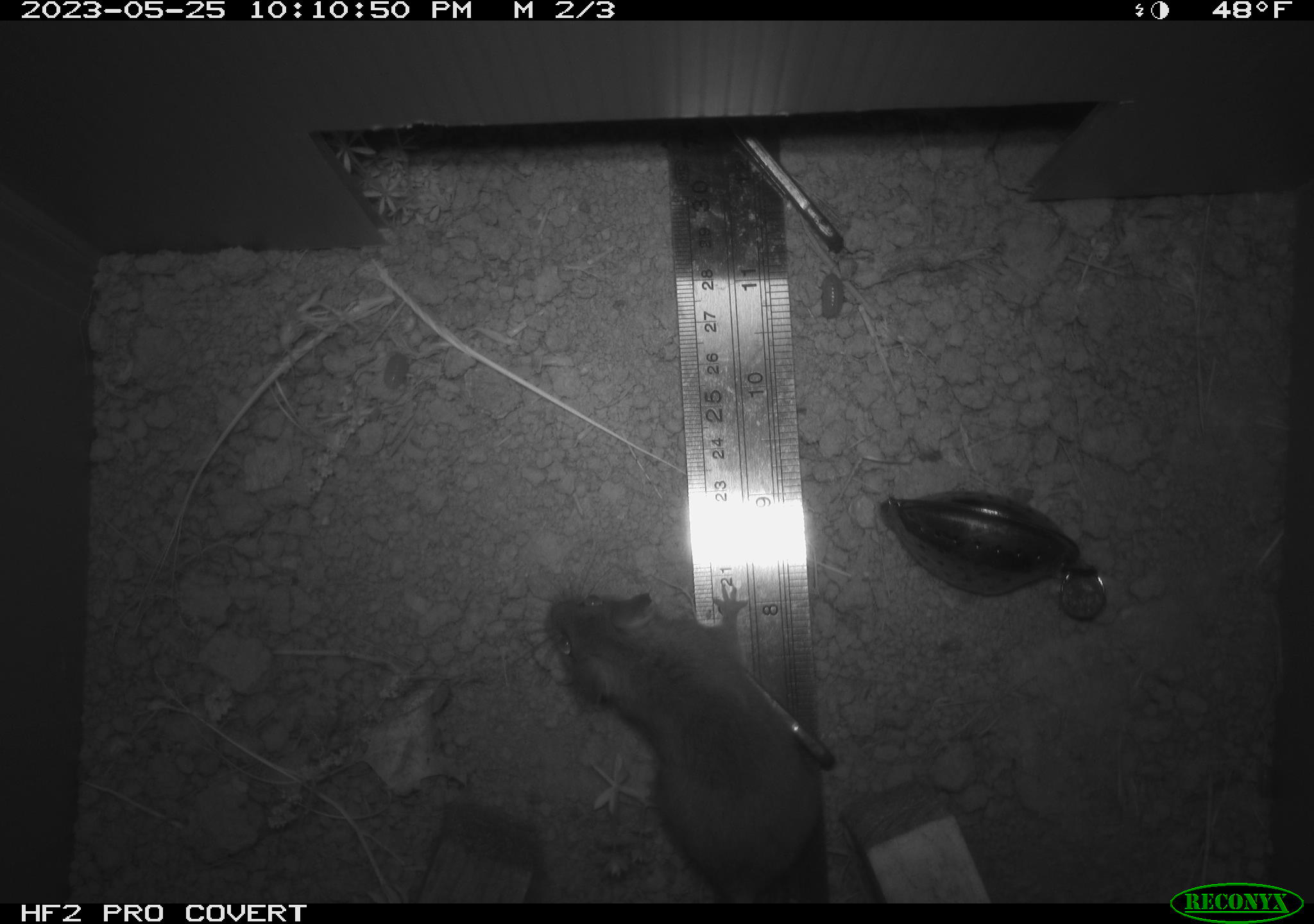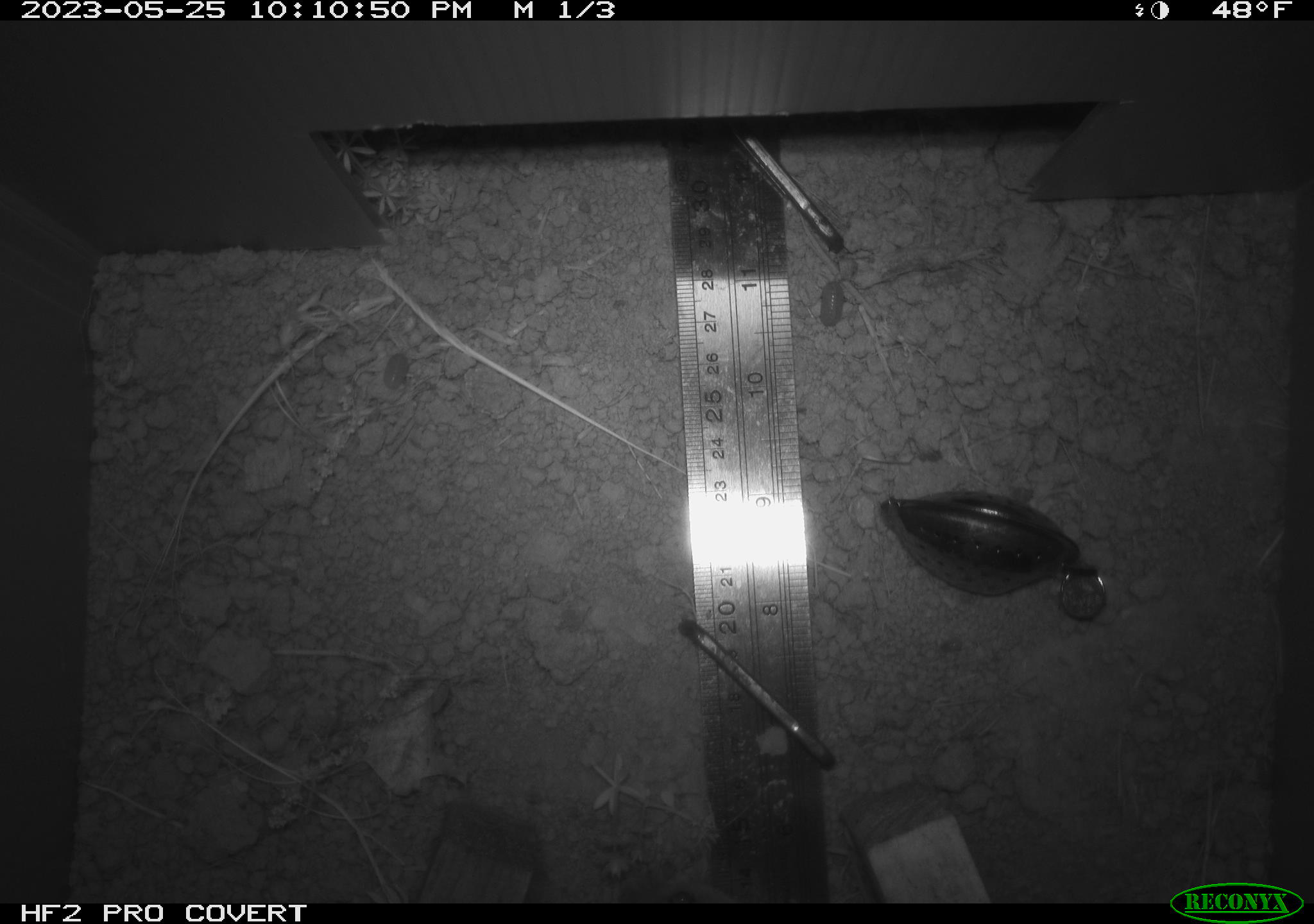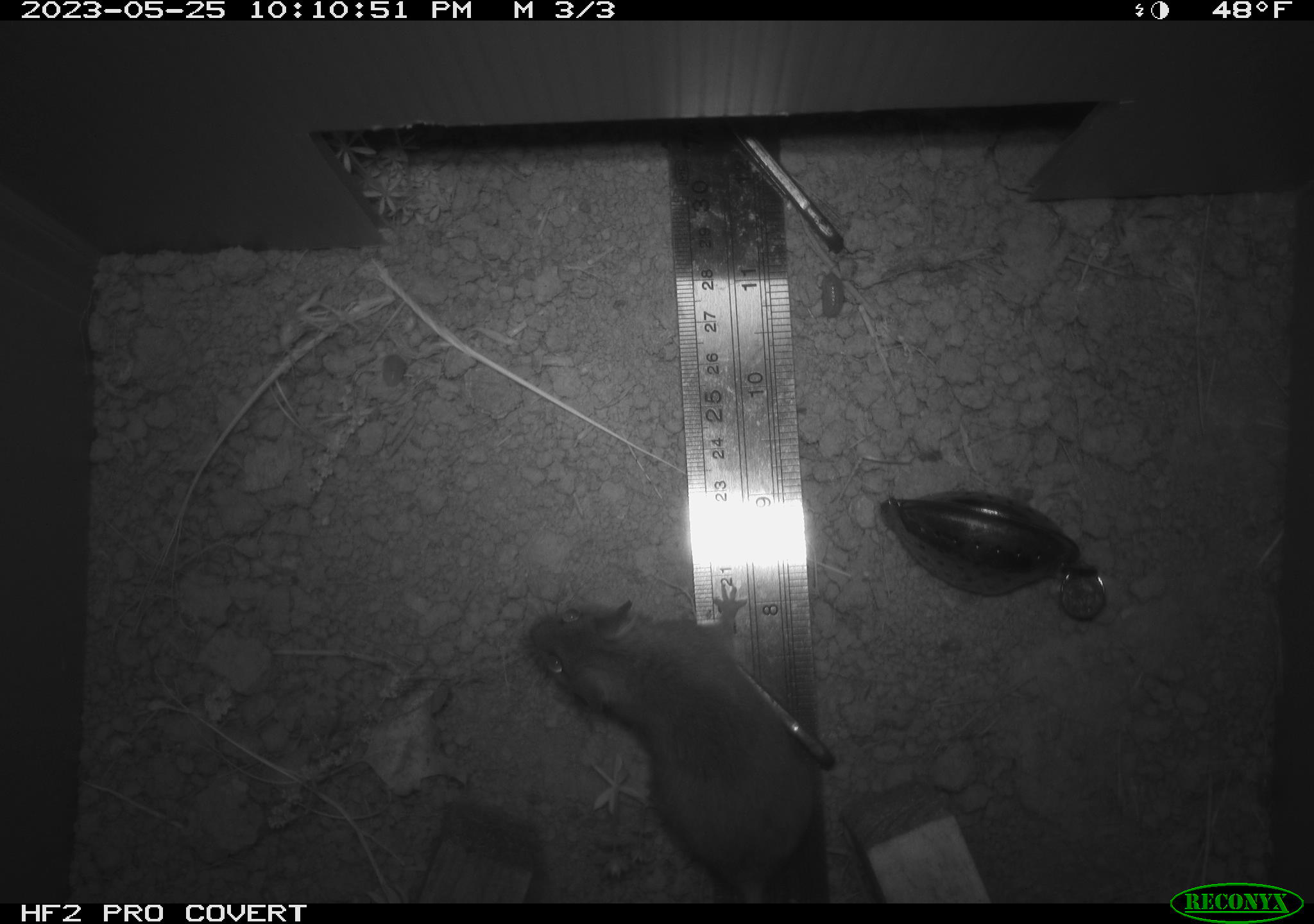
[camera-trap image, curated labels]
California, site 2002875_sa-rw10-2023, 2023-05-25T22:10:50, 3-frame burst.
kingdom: Animalia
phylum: Chordata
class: Mammalia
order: Rodentia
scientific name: Rodentia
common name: mouse species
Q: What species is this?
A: Mouse species (Rodentia).